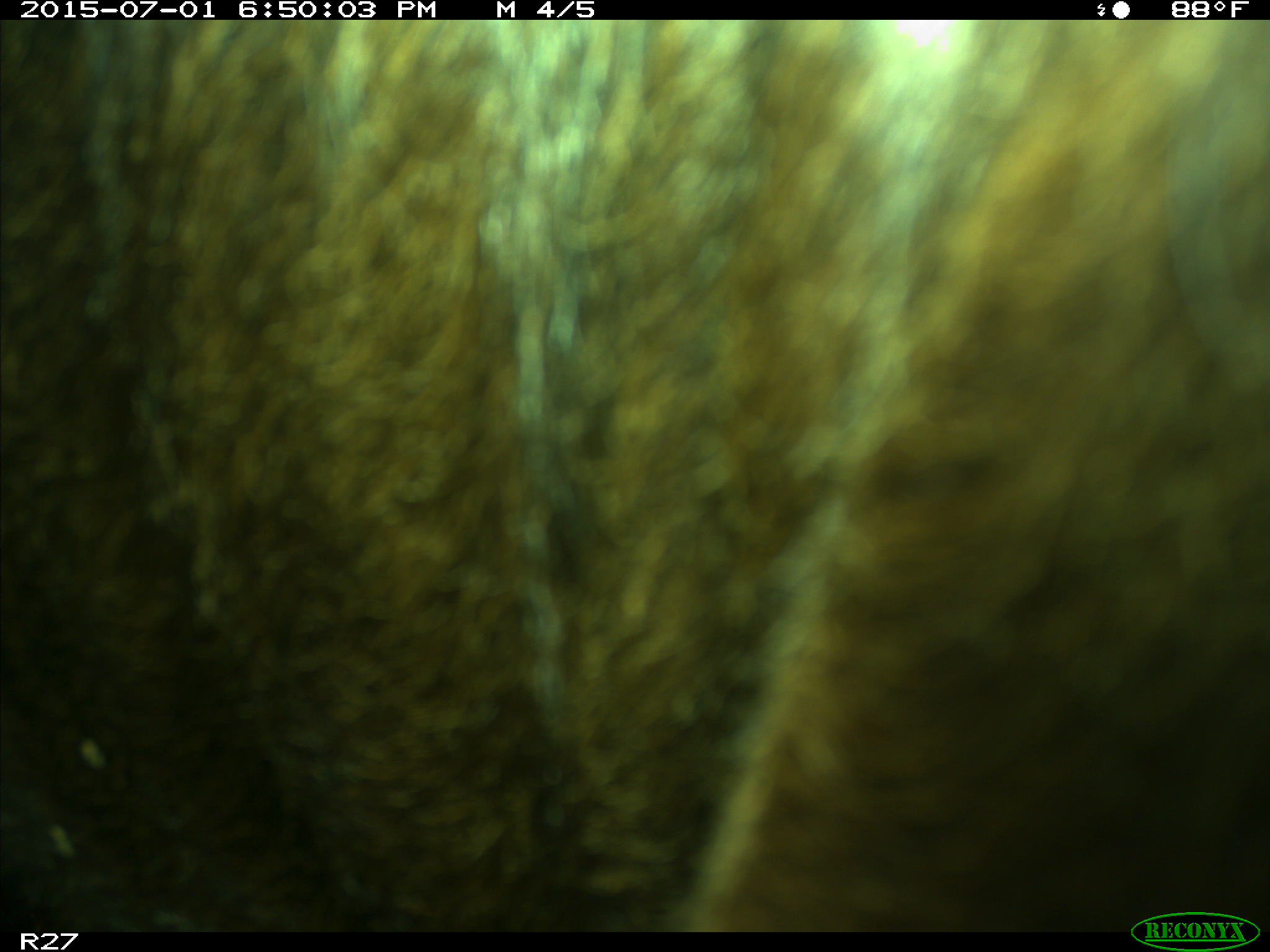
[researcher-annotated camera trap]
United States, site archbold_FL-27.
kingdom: Animalia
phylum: Chordata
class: Mammalia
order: Artiodactyla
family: Bovidae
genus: Bos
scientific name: Bos taurus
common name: domestic cow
Bos taurus (domestic cow).